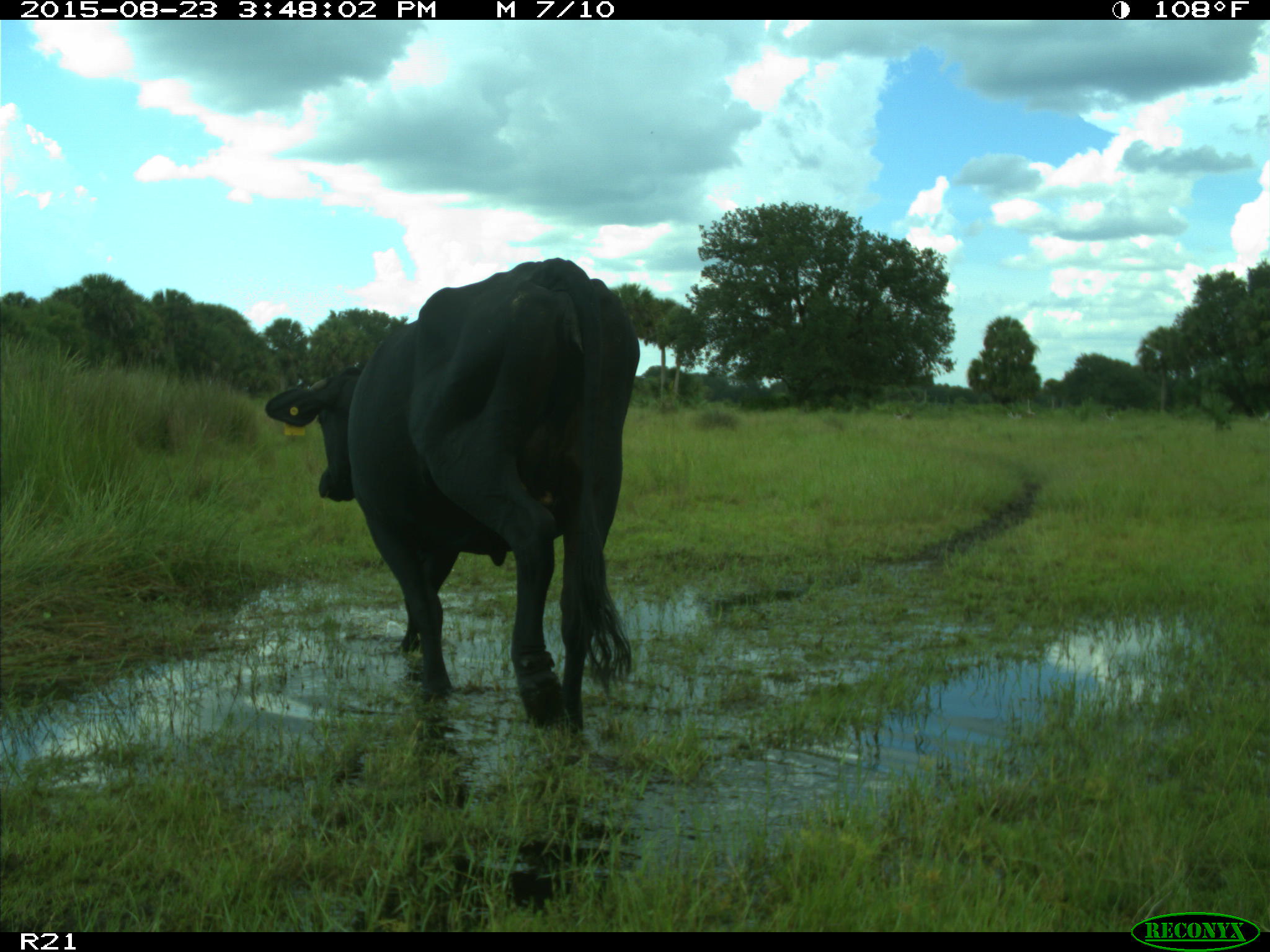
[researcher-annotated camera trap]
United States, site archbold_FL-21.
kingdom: Animalia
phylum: Chordata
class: Mammalia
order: Artiodactyla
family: Bovidae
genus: Bos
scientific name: Bos taurus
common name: domestic cow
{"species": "Bos taurus (domestic cow)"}